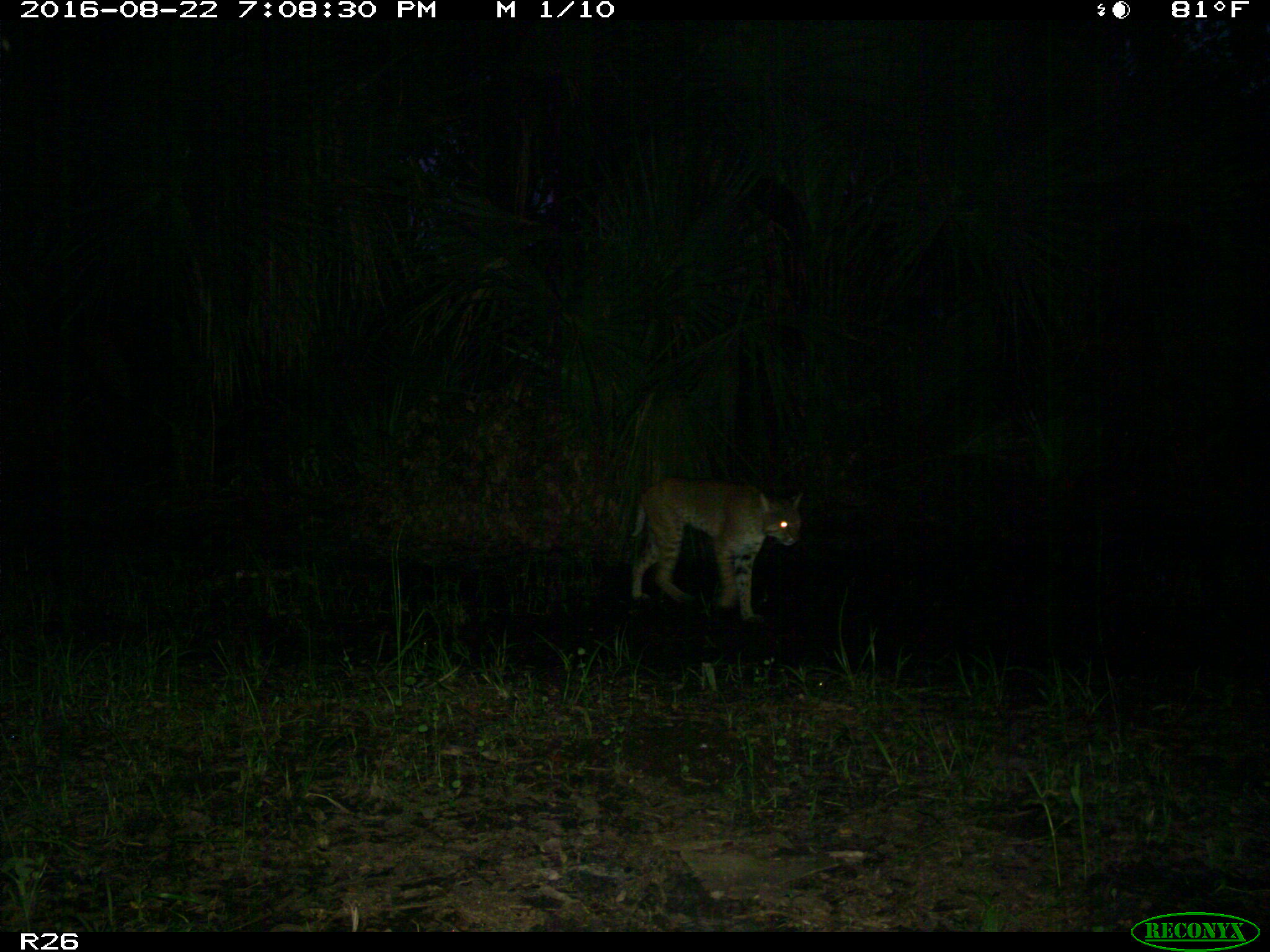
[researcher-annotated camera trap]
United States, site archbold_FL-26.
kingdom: Animalia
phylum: Chordata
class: Mammalia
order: Carnivora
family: Felidae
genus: Lynx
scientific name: Lynx rufus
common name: bobcat